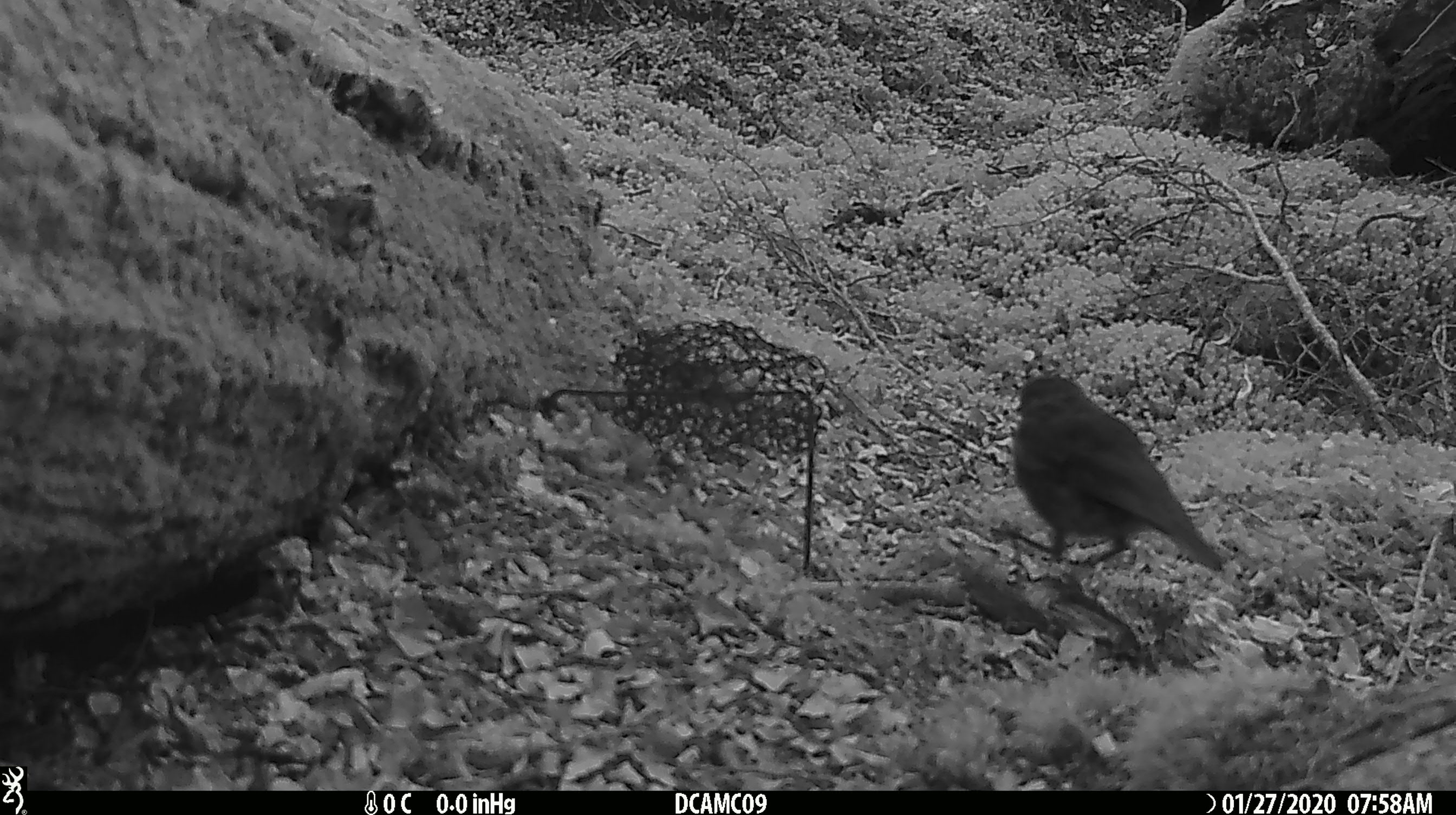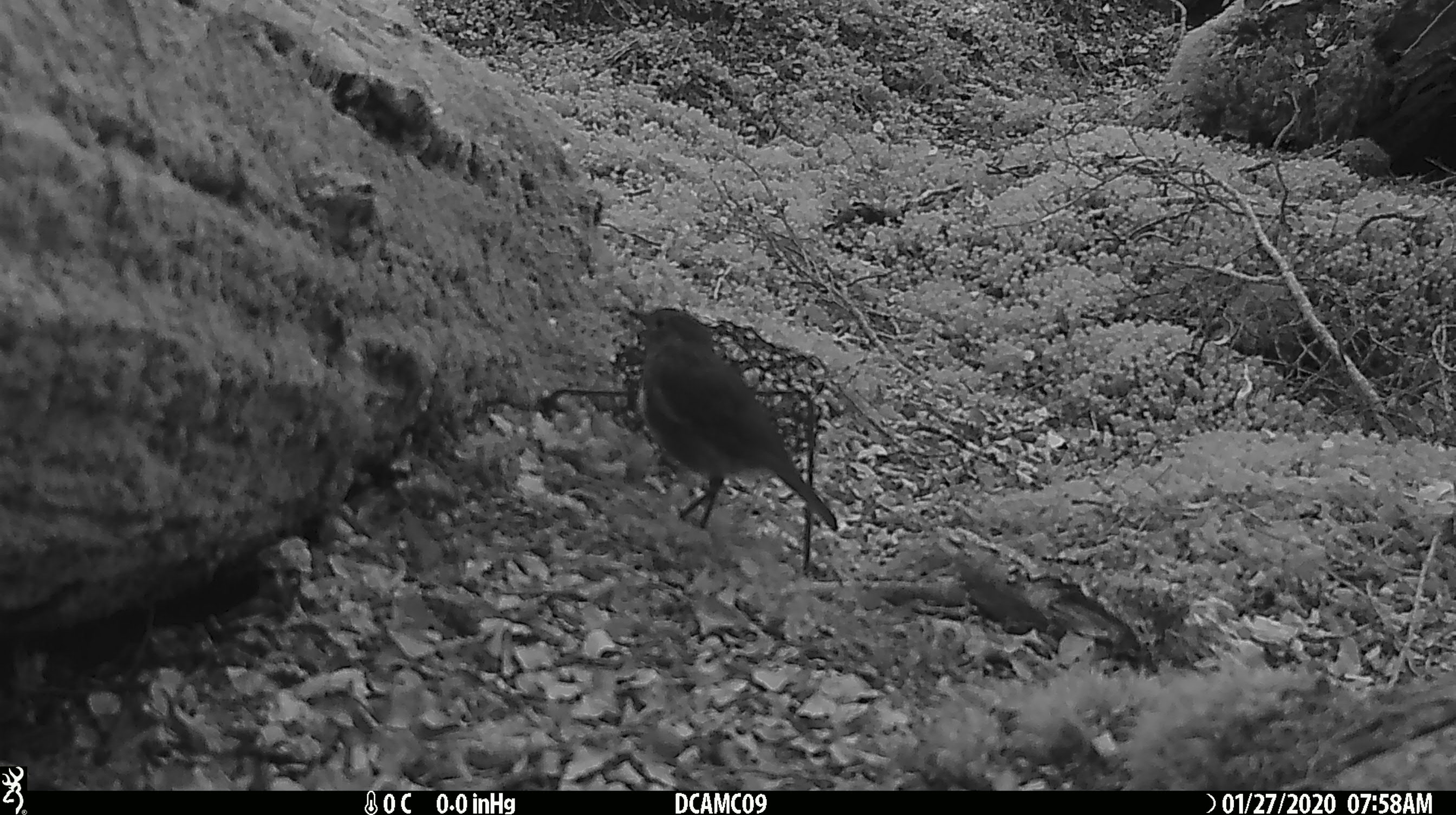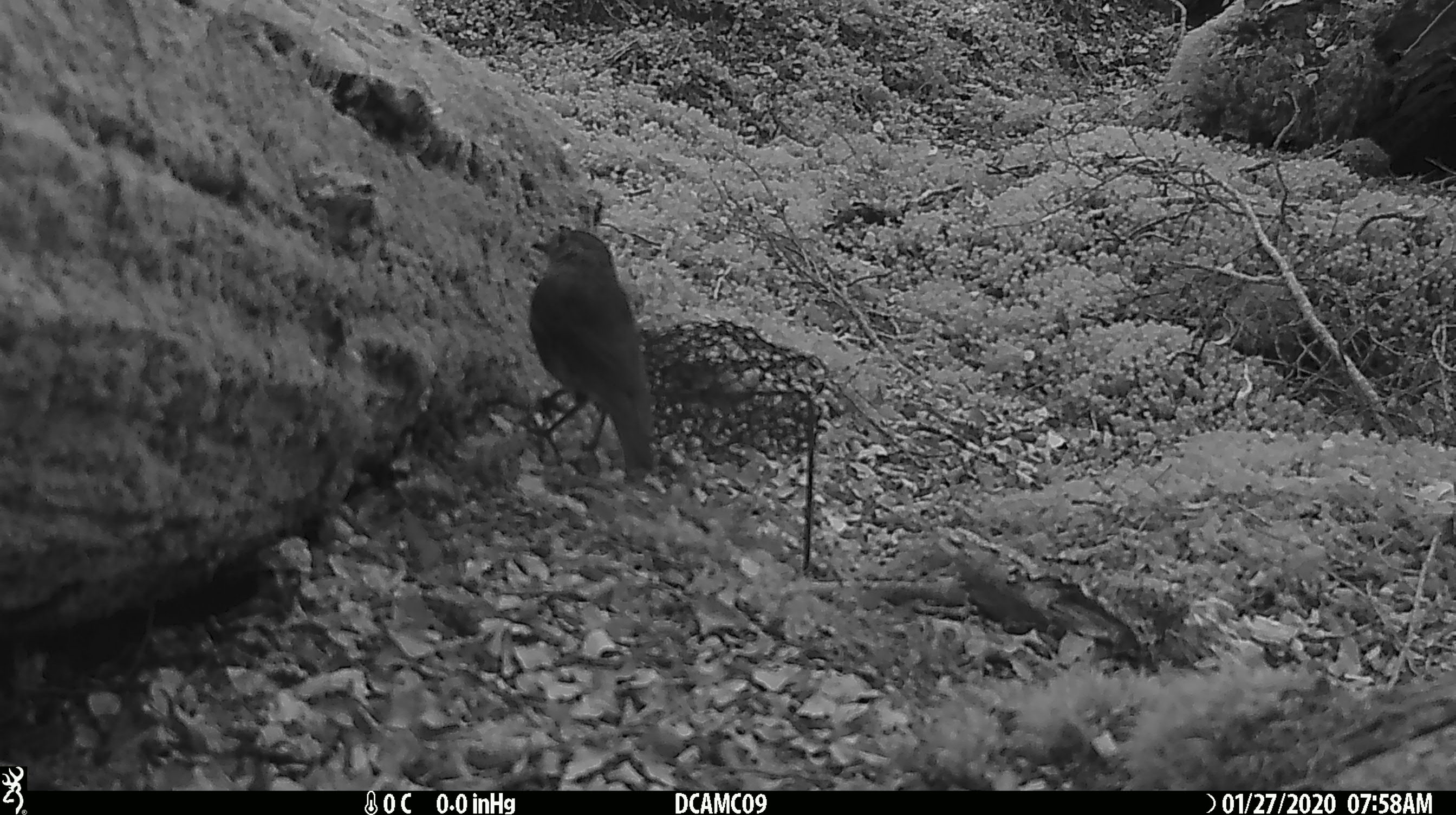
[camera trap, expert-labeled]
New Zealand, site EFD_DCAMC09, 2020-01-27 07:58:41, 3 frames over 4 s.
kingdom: Animalia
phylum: Chordata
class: Aves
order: Passeriformes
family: Petroicidae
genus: Petroica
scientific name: Petroica australis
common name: new zealand robin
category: robin